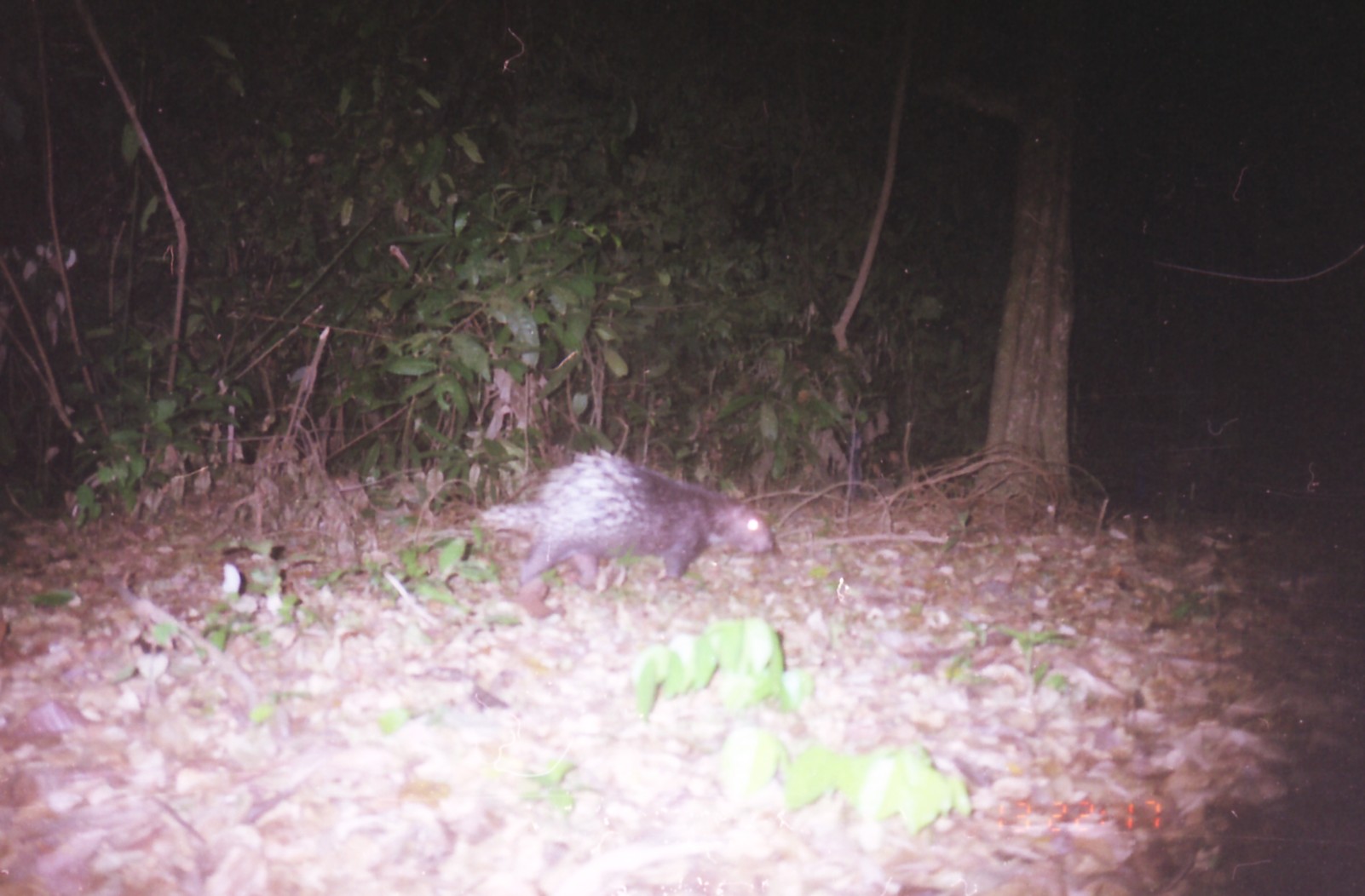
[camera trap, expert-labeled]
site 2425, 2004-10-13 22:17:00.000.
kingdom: Animalia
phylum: Chordata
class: Mammalia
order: Rodentia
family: Hystricidae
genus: Hystrix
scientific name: Hystrix brachyura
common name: east asian porcupine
Hystrix brachyura (east asian porcupine), count 1.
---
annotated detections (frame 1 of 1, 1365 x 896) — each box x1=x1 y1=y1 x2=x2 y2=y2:
hystrix brachyura: x1=474 y1=443 x2=779 y2=588